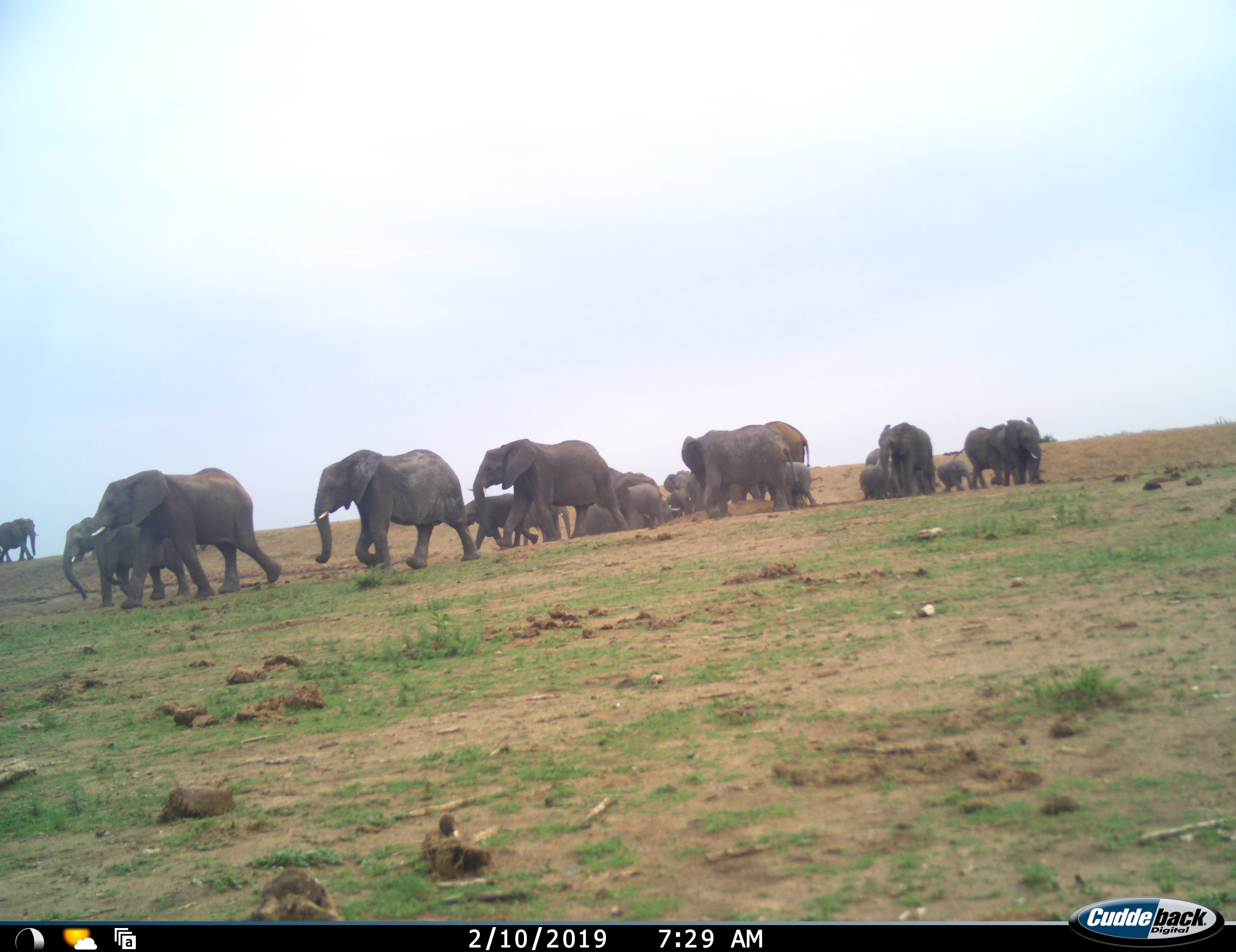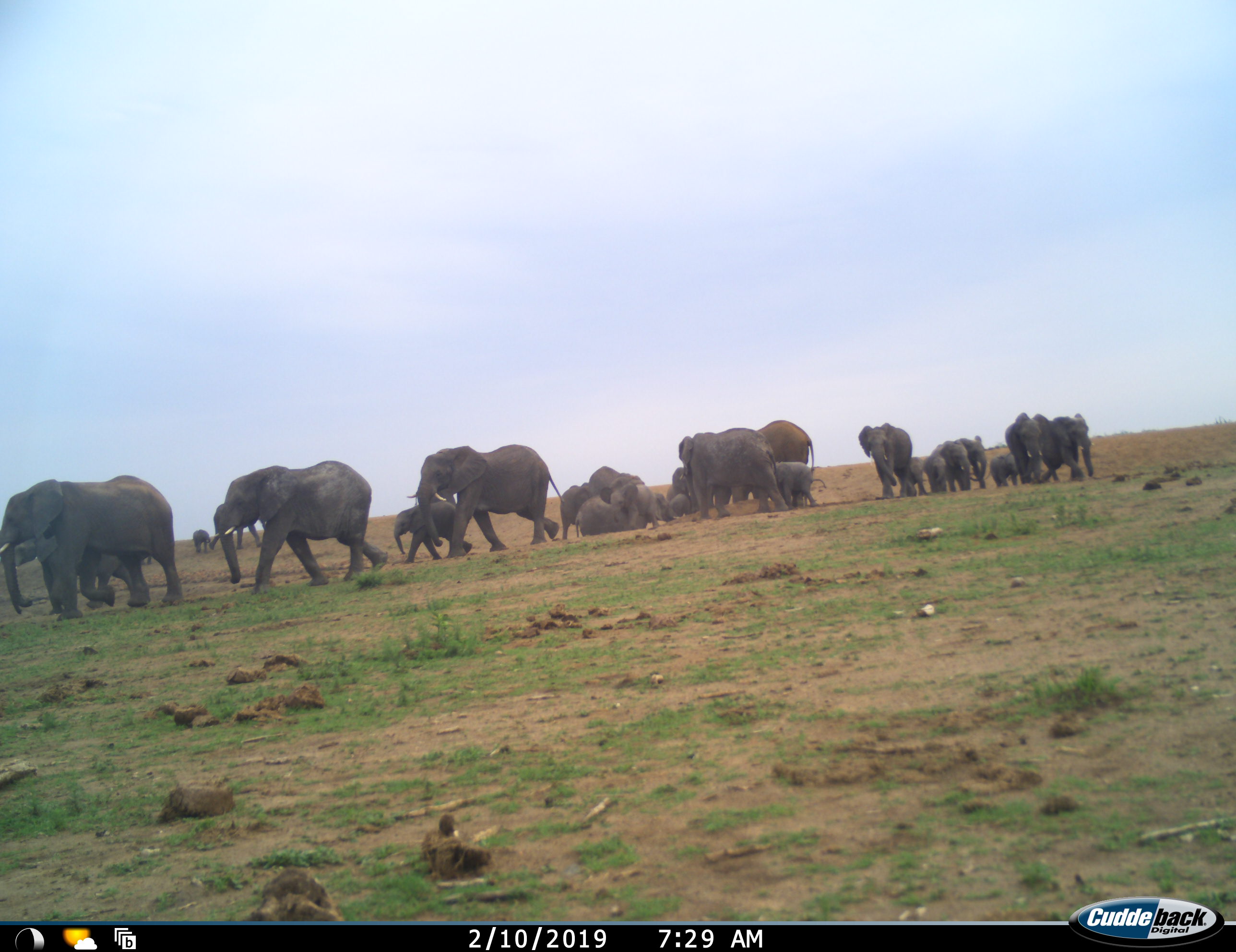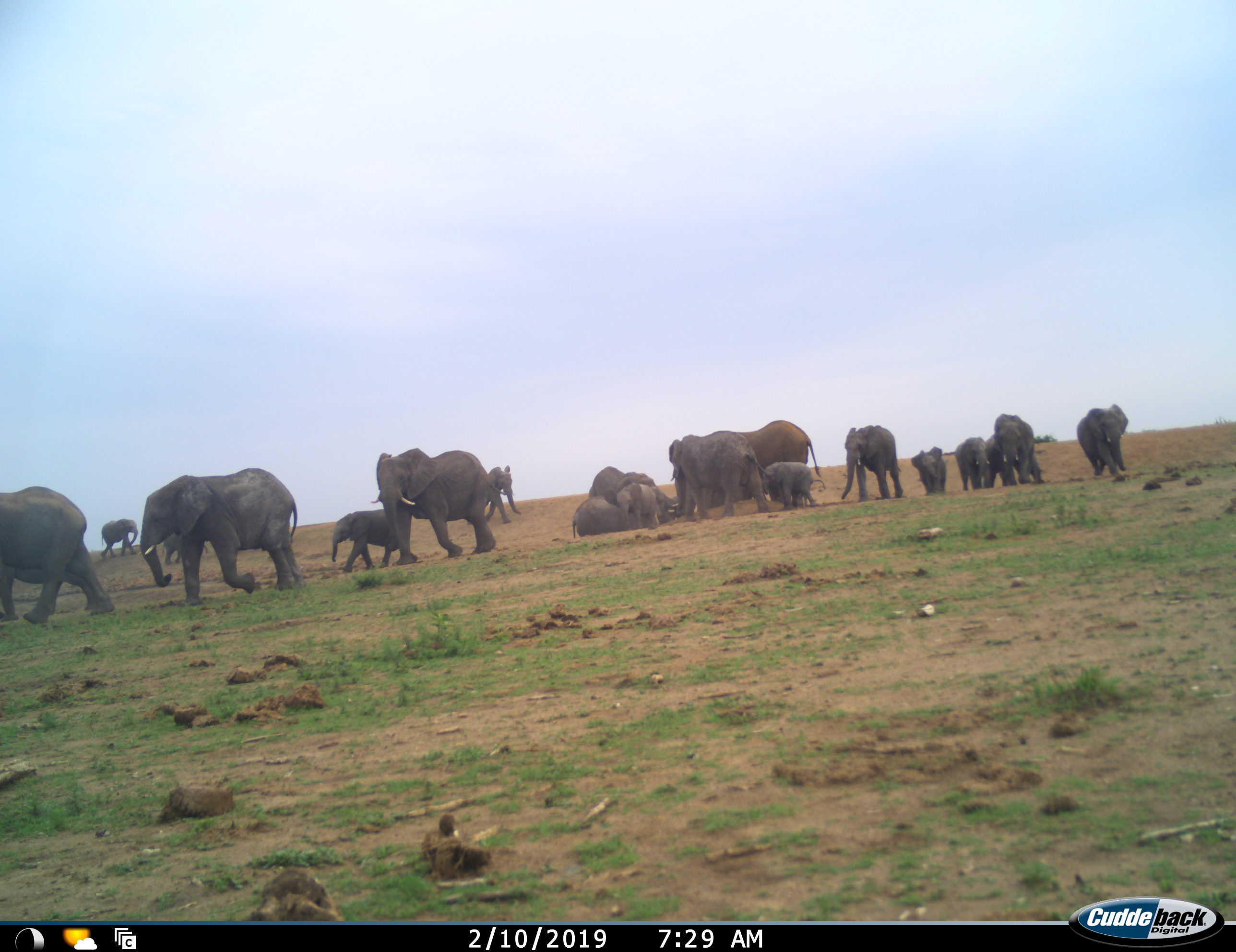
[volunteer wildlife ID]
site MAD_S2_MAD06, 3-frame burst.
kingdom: Animalia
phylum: Chordata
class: Mammalia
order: Proboscidea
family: Elephantidae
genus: Loxodonta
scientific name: Loxodonta africana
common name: african bush elephant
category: elephant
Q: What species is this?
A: Elephant (african bush elephant) (Loxodonta africana).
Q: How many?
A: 11-50.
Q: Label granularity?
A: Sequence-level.